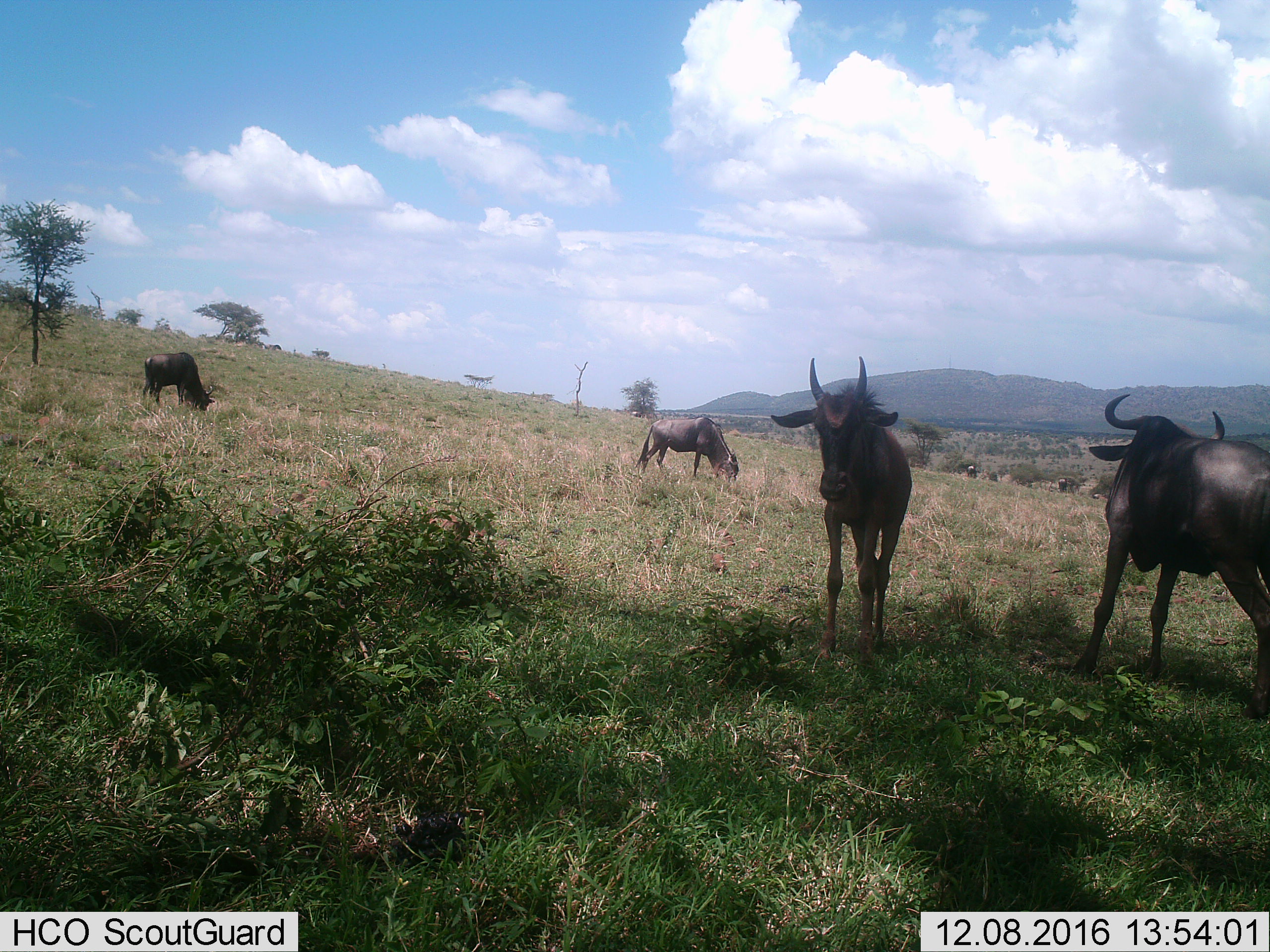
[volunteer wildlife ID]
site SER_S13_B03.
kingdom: Animalia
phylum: Chordata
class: Mammalia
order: Artiodactyla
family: Bovidae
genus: Connochaetes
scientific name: Connochaetes taurinus taurinus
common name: blue wildebeest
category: wildebeestblue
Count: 7.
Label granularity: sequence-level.